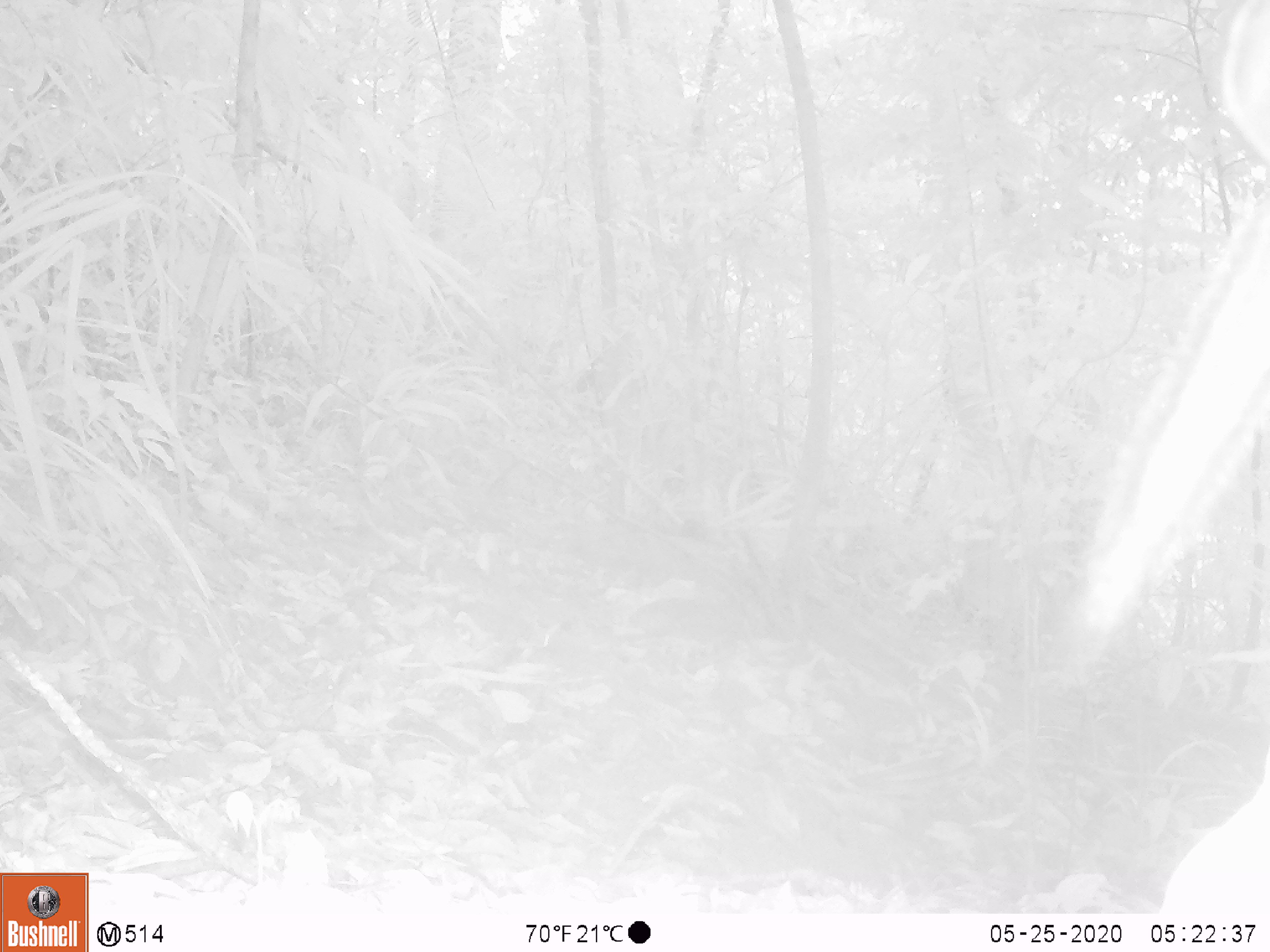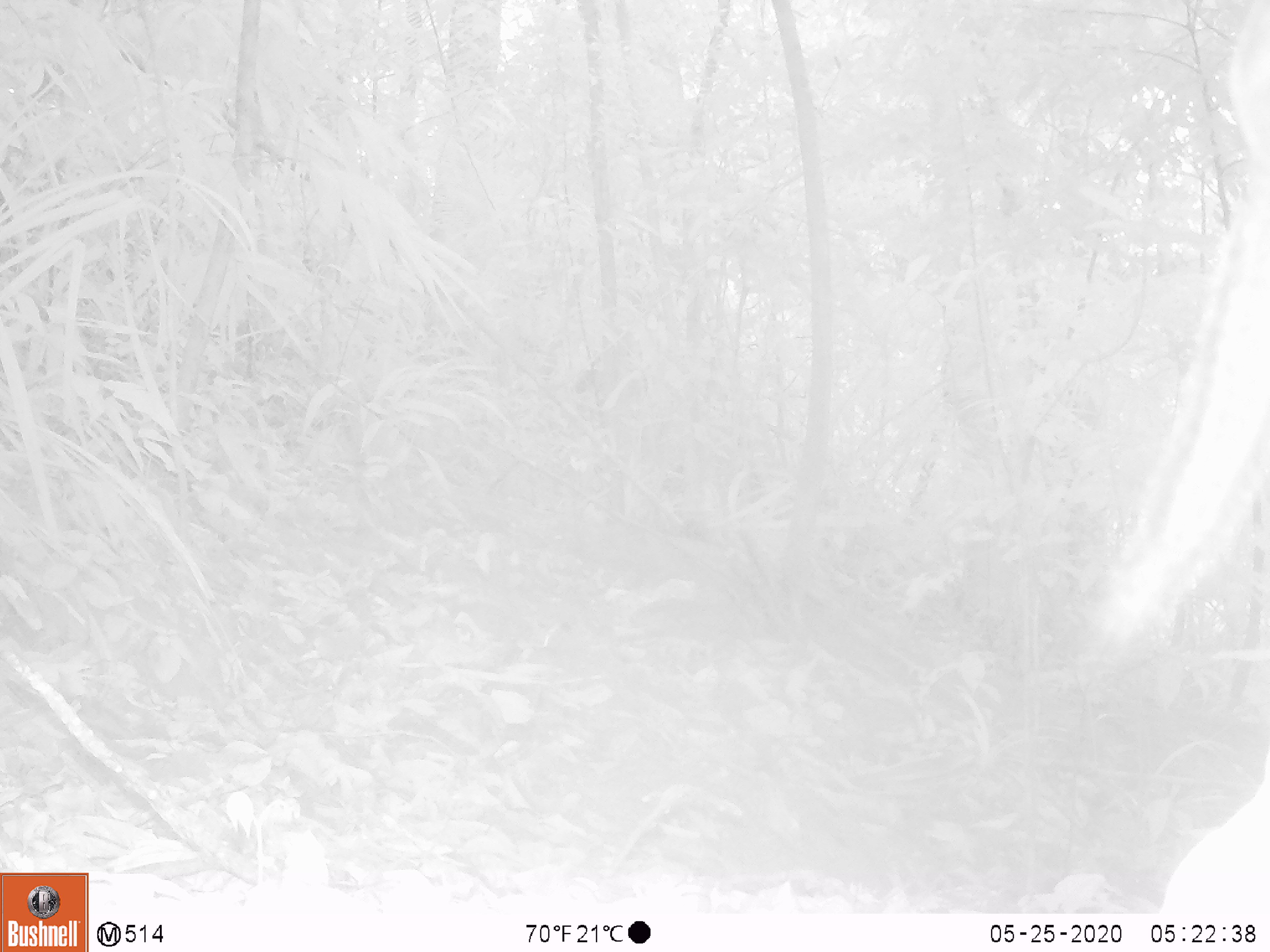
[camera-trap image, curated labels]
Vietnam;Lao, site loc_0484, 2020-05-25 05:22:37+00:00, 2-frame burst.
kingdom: Animalia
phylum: Chordata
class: Mammalia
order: Rodentia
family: Sciuridae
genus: Sciurus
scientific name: Sciurus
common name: squirrel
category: unidentified squirrel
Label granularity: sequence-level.